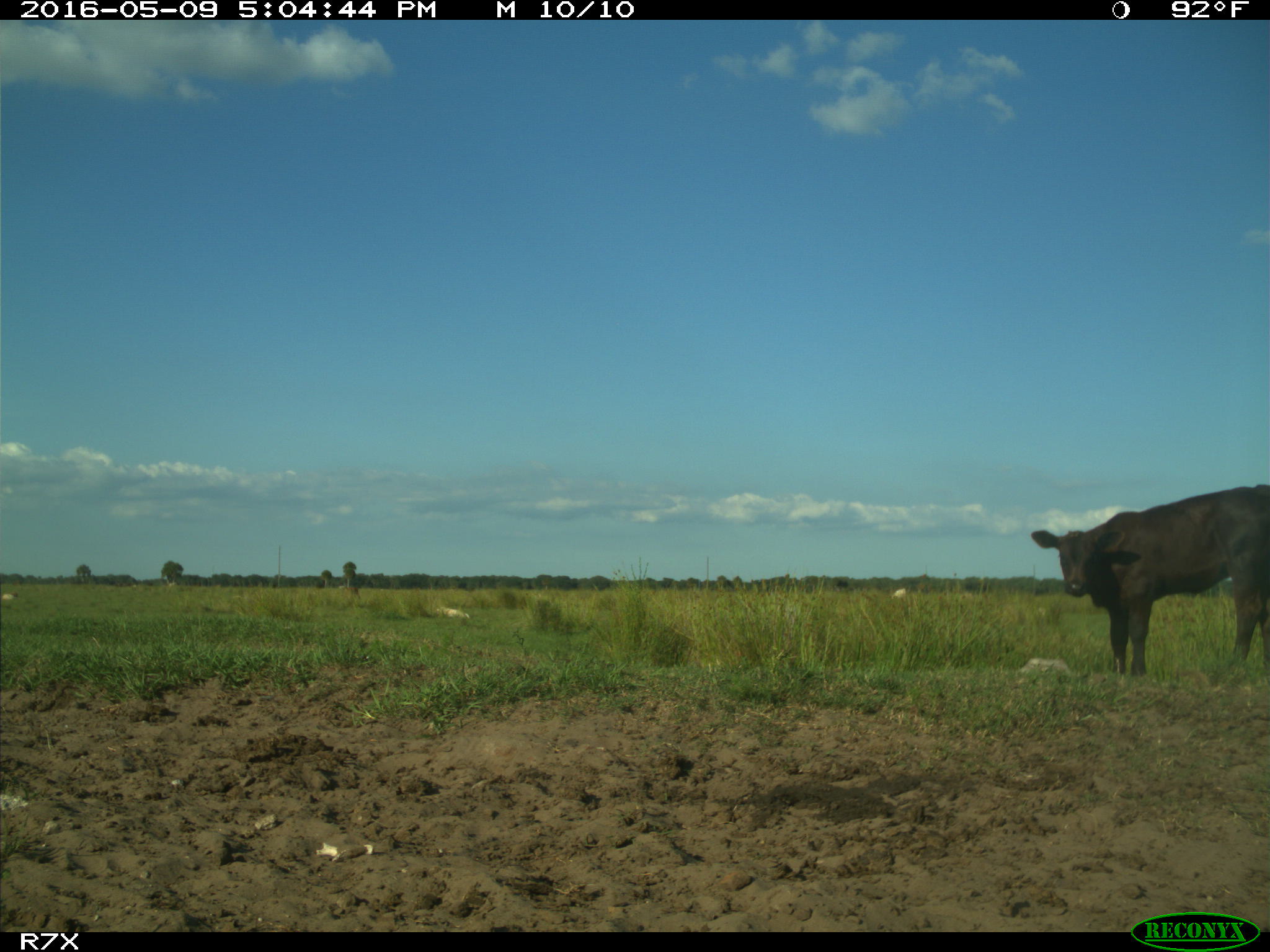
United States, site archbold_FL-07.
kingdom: Animalia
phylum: Chordata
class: Mammalia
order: Artiodactyla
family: Bovidae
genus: Bos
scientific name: Bos taurus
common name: domestic cow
Bos taurus (domestic cow).